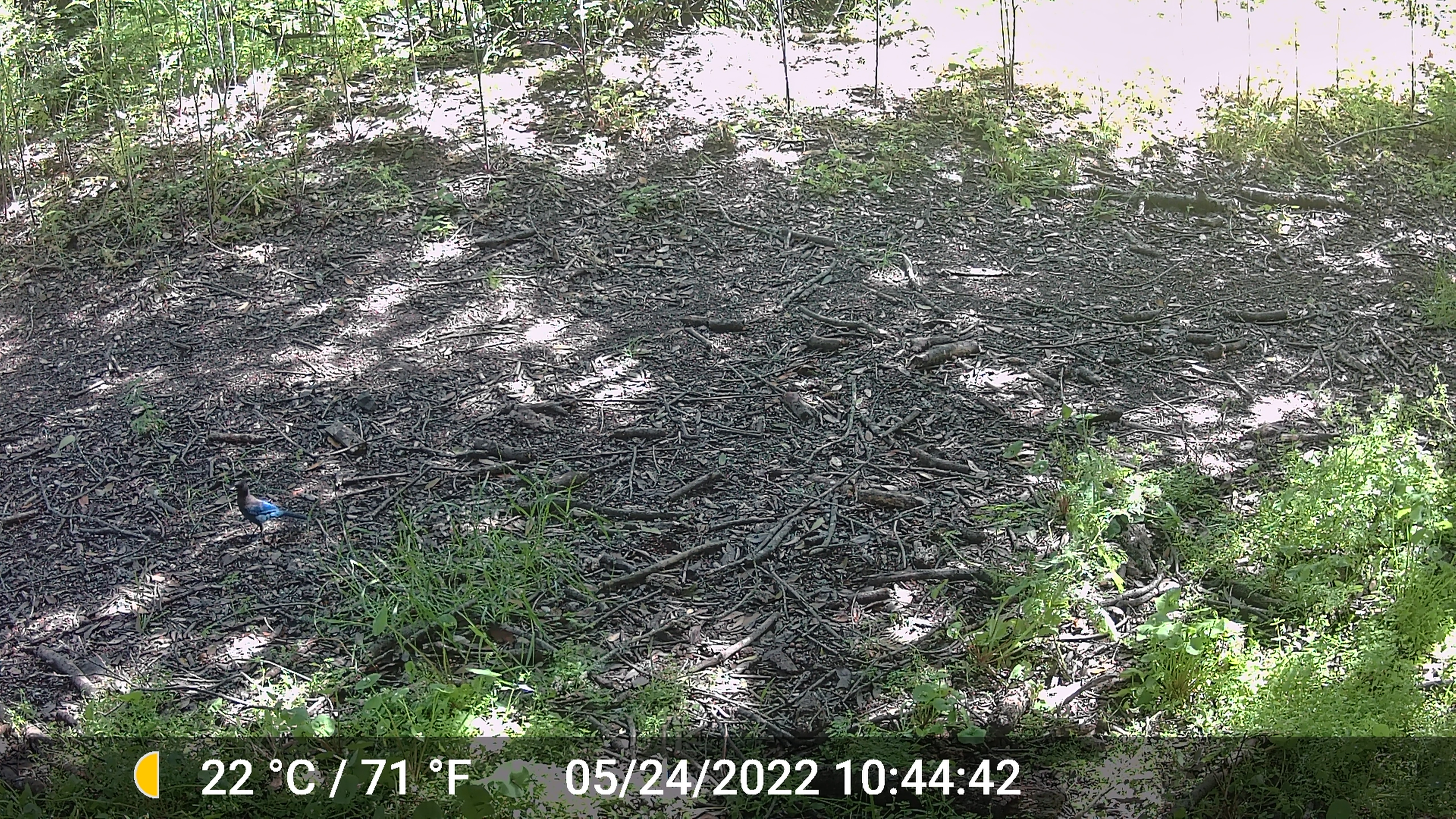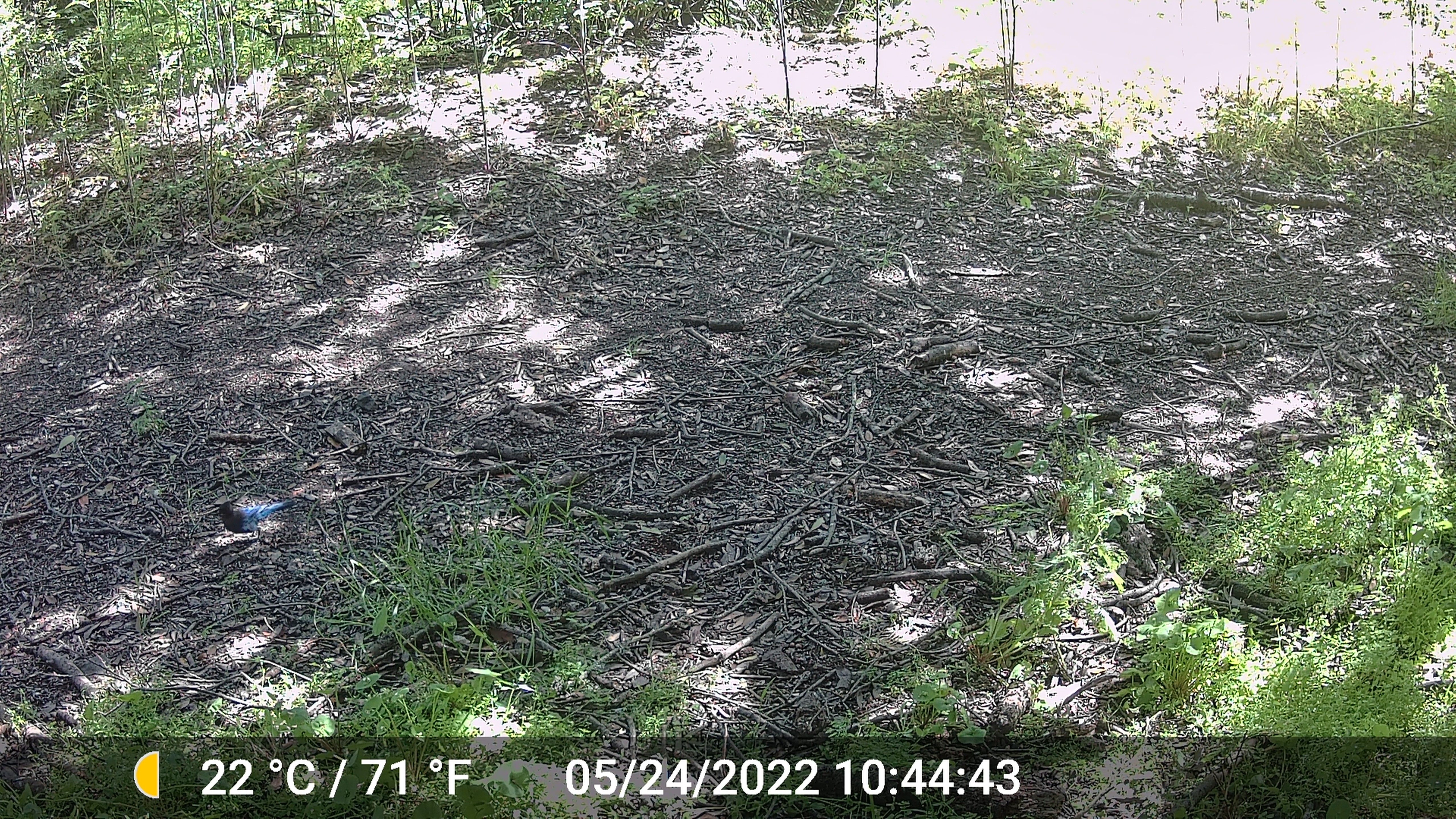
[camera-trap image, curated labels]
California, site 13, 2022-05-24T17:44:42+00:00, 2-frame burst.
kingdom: Animalia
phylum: Chordata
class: Aves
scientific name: Aves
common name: bird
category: unknown bird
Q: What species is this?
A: Unknown bird (bird) (Aves).